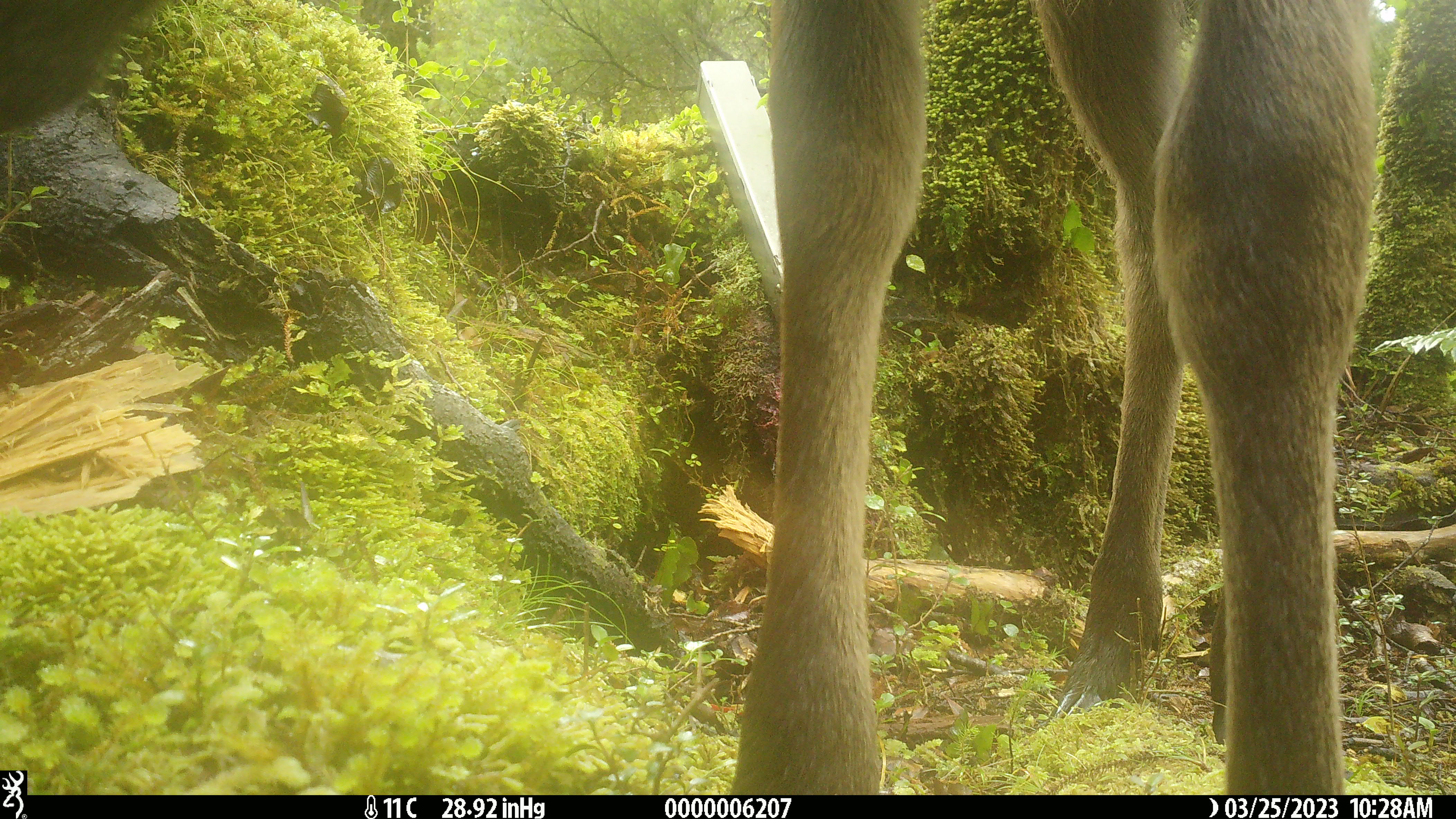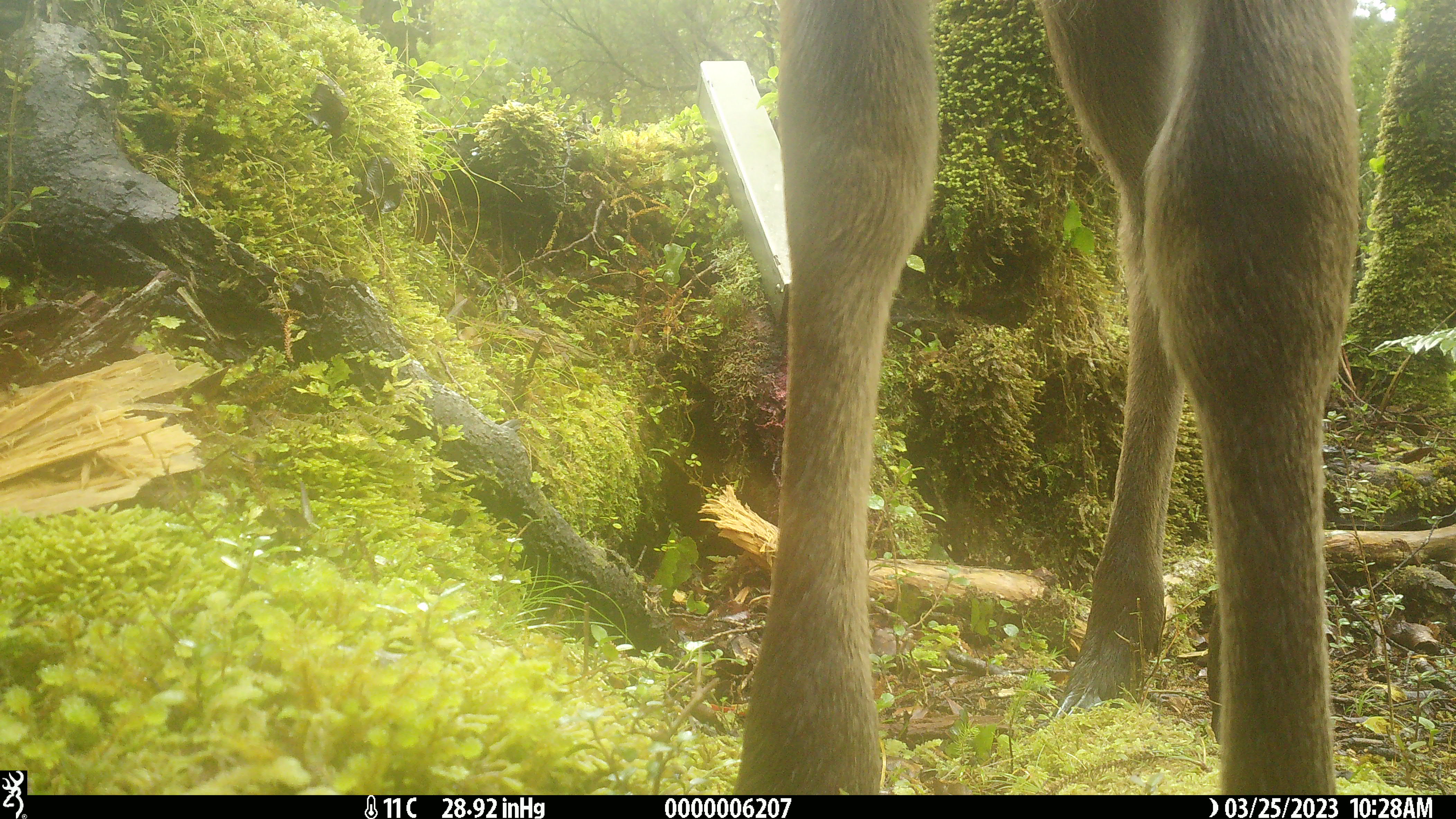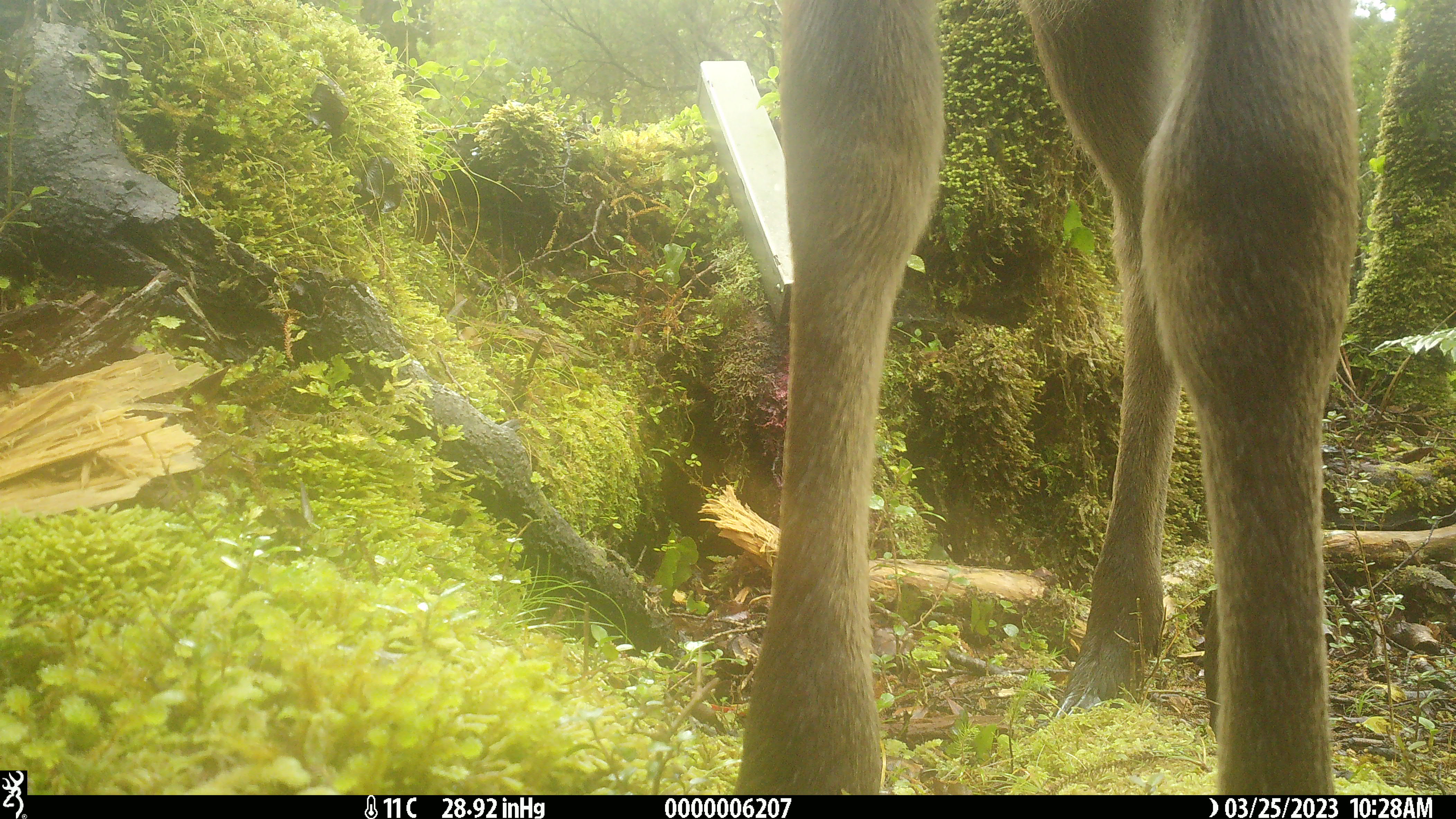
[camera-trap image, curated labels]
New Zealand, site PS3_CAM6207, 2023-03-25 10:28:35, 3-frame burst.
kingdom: Animalia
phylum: Chordata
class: Mammalia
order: Artiodactyla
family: Cervidae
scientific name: Cervidae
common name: deer